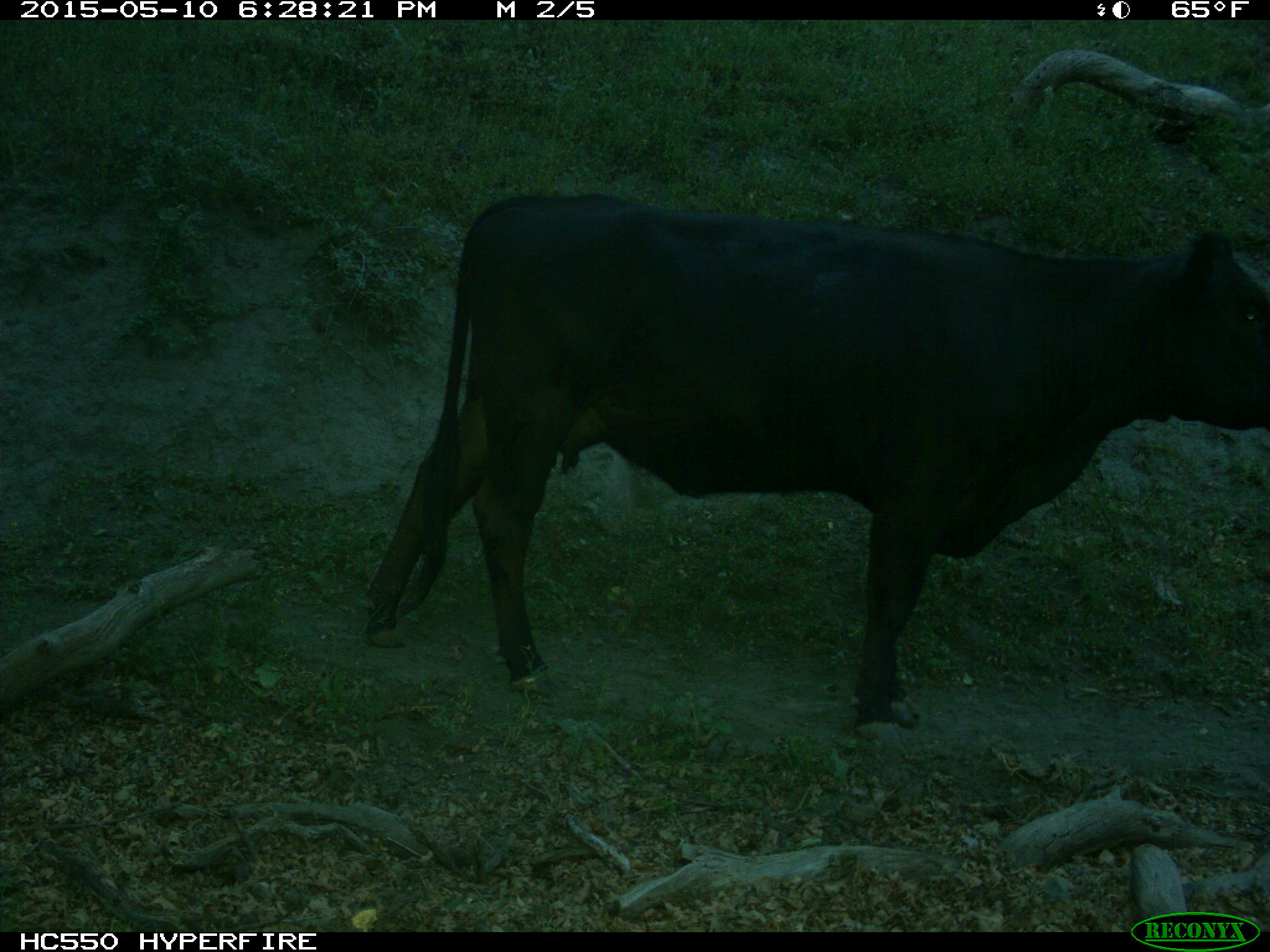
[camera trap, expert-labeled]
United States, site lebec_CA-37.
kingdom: Animalia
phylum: Chordata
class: Mammalia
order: Artiodactyla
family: Bovidae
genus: Bos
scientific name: Bos taurus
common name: domestic cow